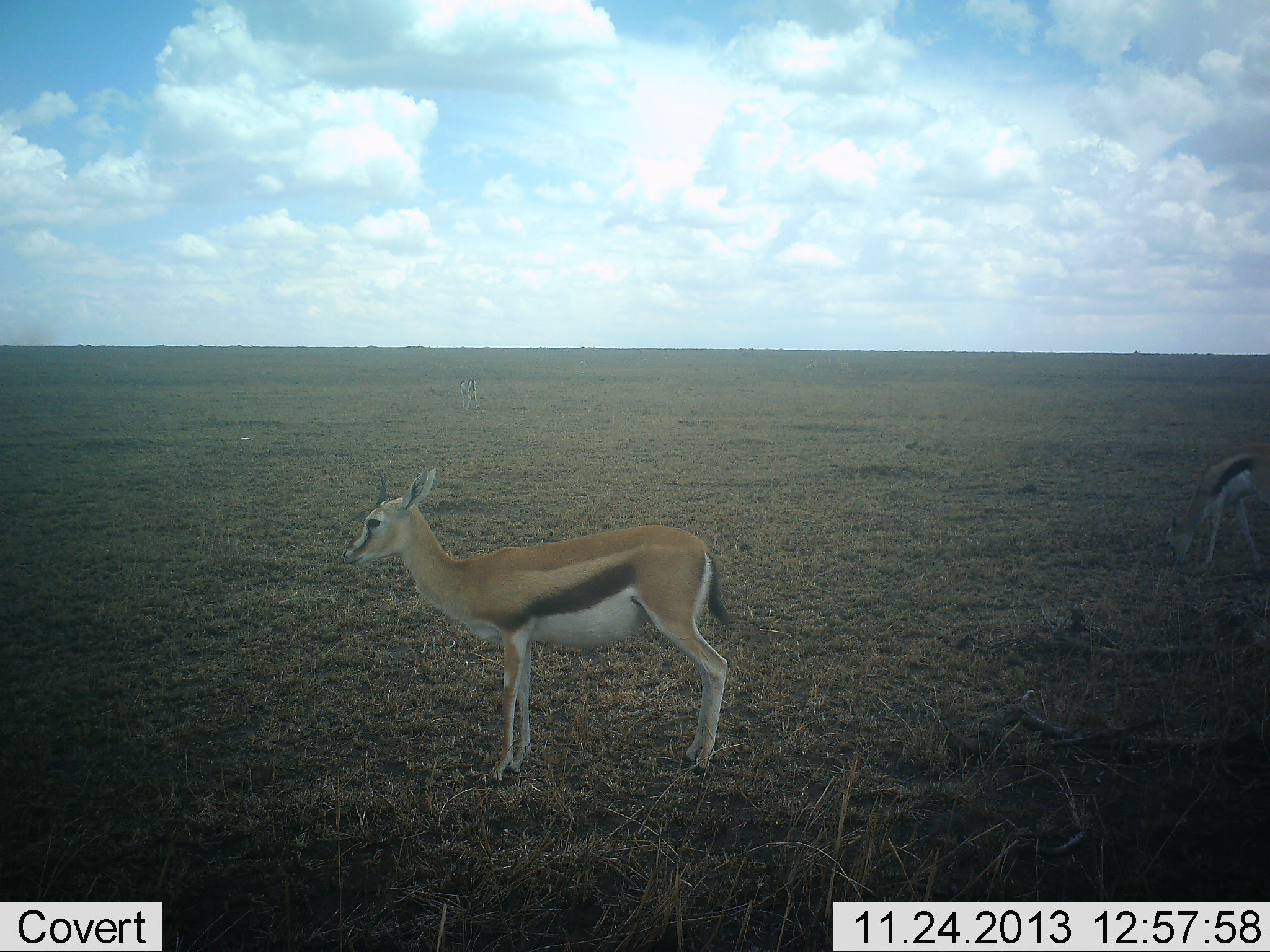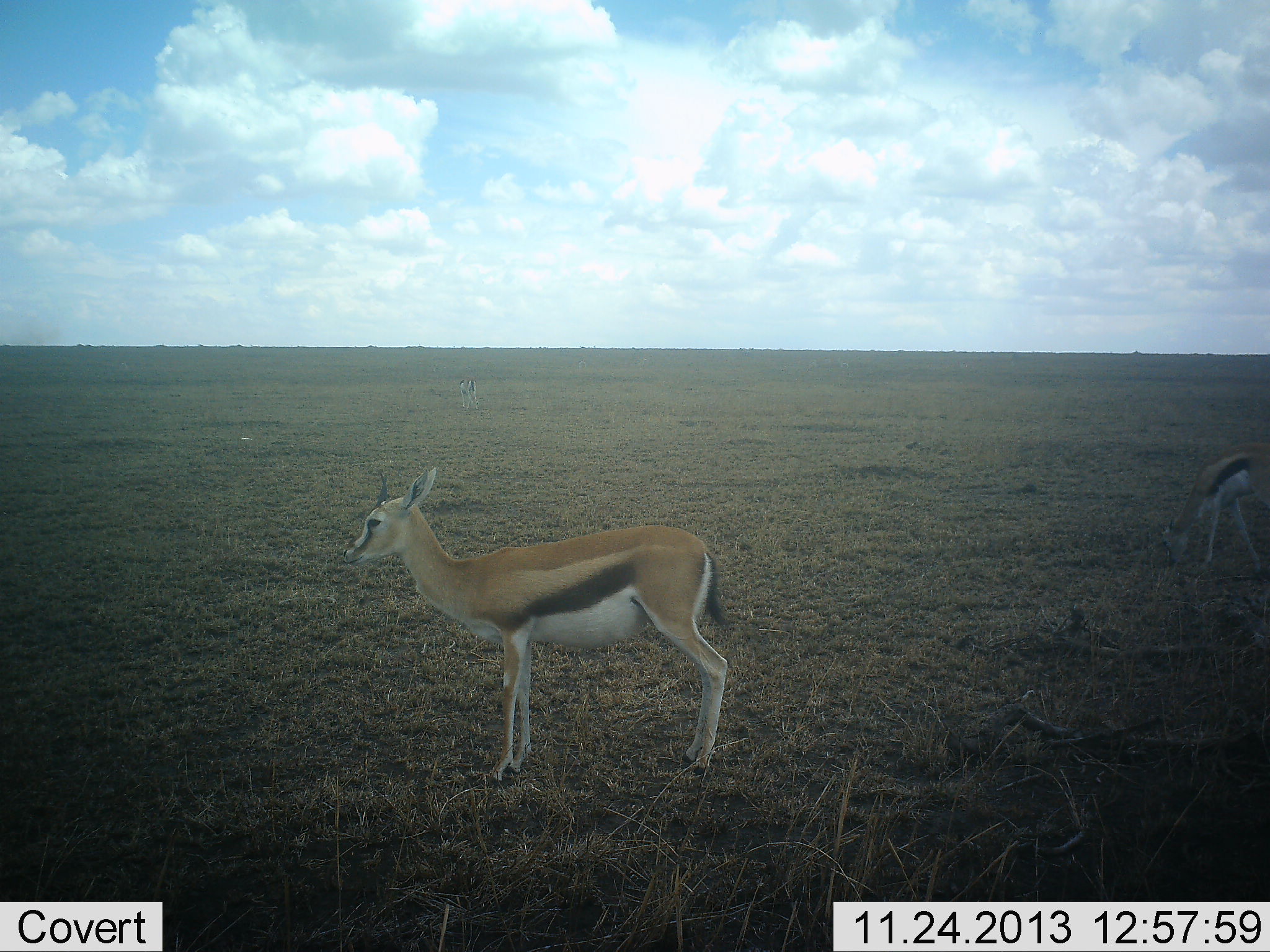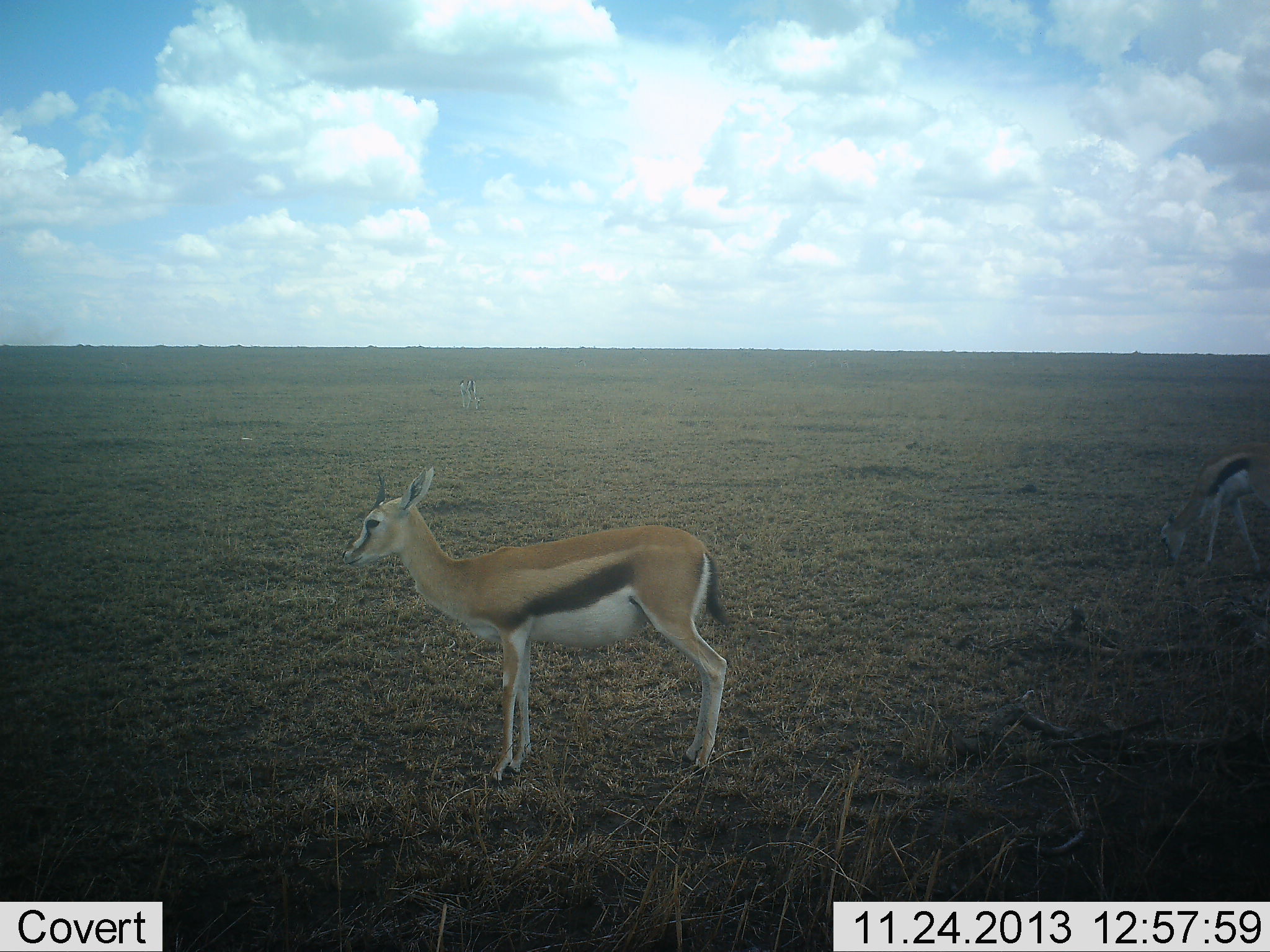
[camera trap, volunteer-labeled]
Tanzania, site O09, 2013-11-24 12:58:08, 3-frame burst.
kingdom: Animalia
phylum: Chordata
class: Mammalia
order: Artiodactyla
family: Bovidae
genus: Eudorcas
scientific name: Eudorcas thomsonii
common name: thomson's gazelle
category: gazellethomsons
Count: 2.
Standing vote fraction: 97%.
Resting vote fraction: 7%.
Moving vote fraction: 0%.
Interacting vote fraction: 0%.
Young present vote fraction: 3%.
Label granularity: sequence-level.